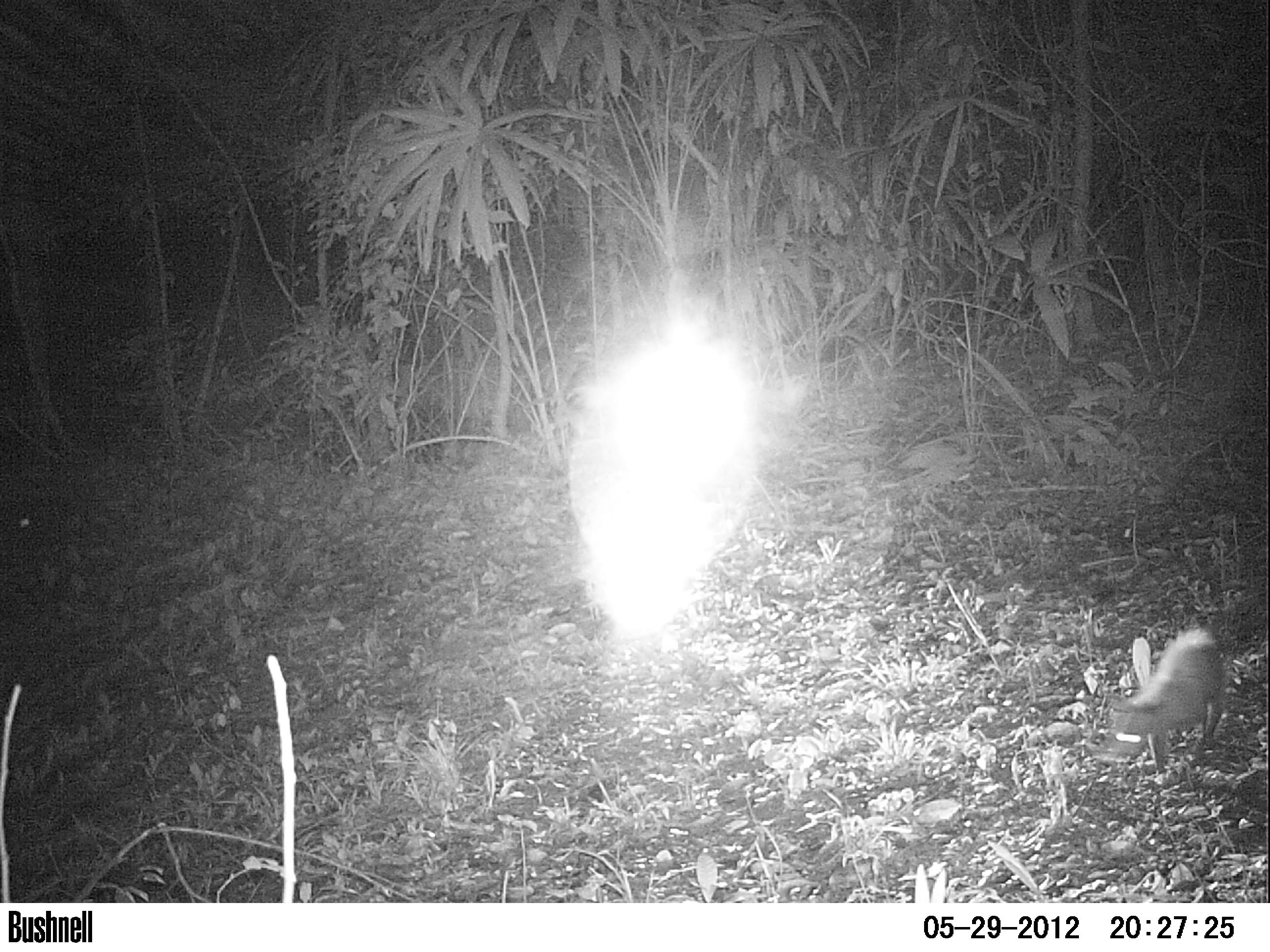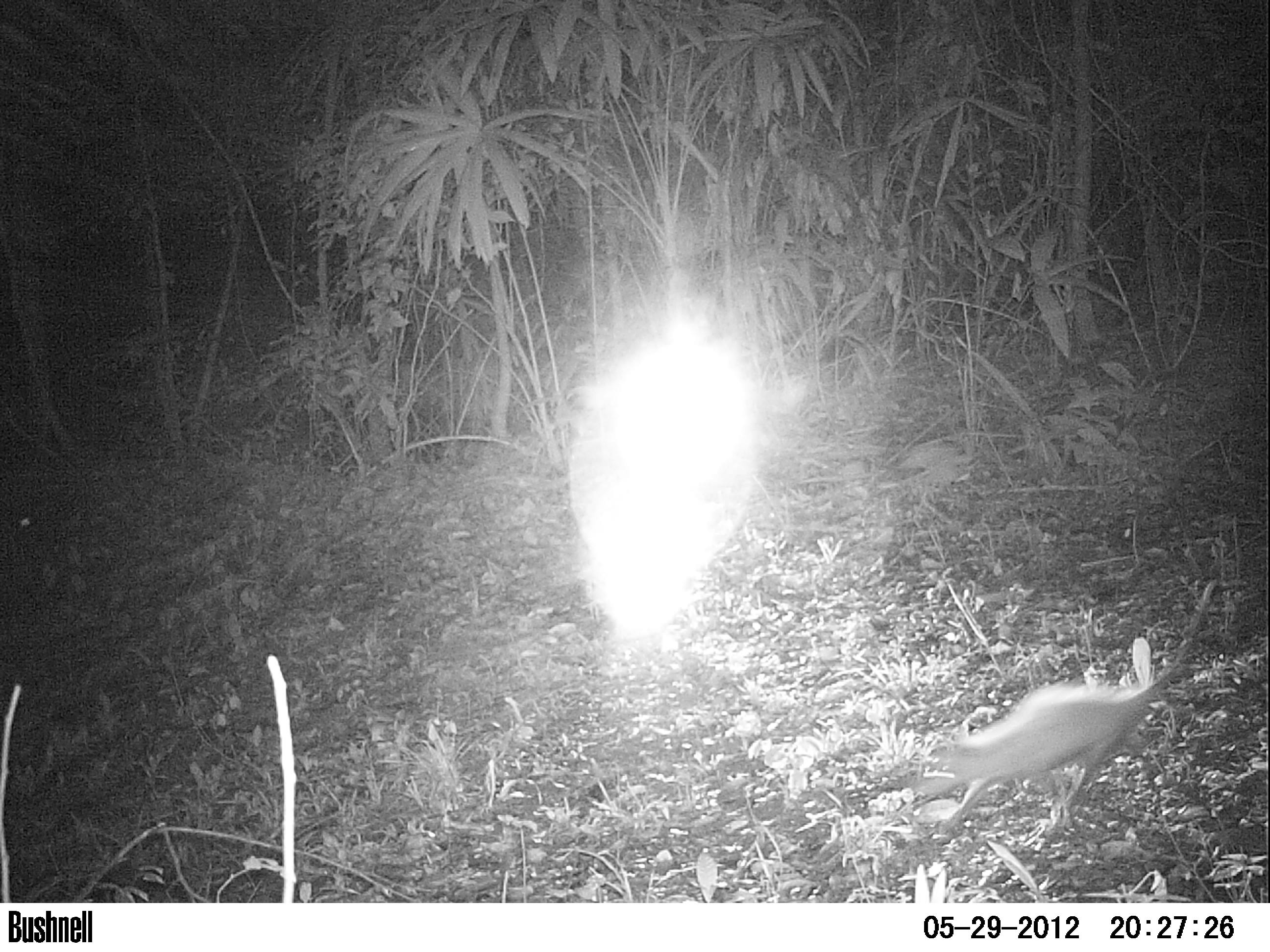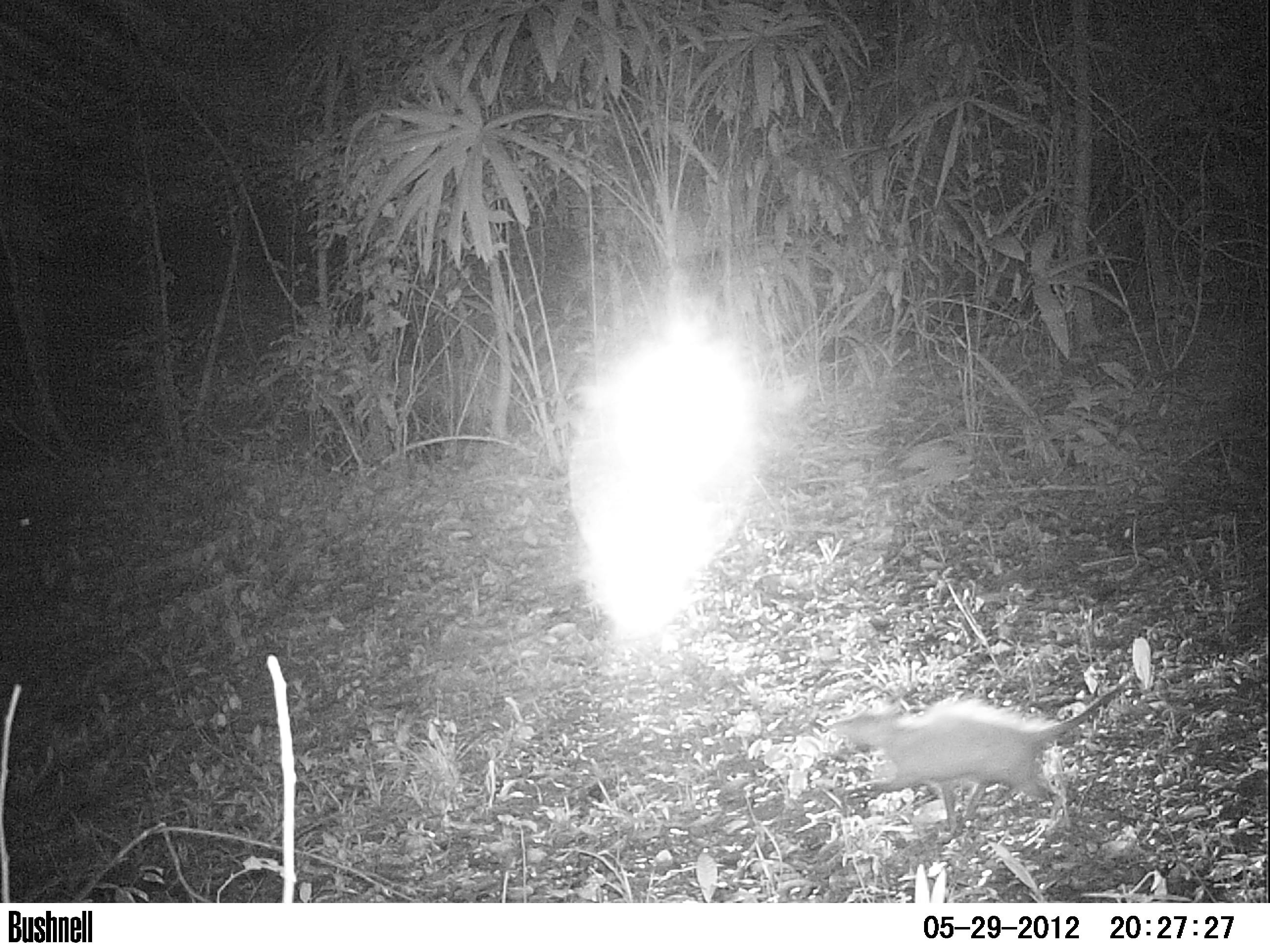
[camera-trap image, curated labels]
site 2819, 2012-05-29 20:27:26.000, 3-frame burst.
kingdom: Animalia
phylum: Chordata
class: Mammalia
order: Didelphimorphia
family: Didelphidae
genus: Didelphis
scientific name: Didelphis virginiana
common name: virginia opossum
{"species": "Didelphis virginiana (virginia opossum)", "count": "1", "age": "adult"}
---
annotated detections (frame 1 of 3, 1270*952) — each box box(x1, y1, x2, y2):
didelphis virginiana: box(1103, 628, 1229, 773)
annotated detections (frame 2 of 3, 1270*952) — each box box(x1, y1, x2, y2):
didelphis virginiana: box(914, 577, 1218, 833)